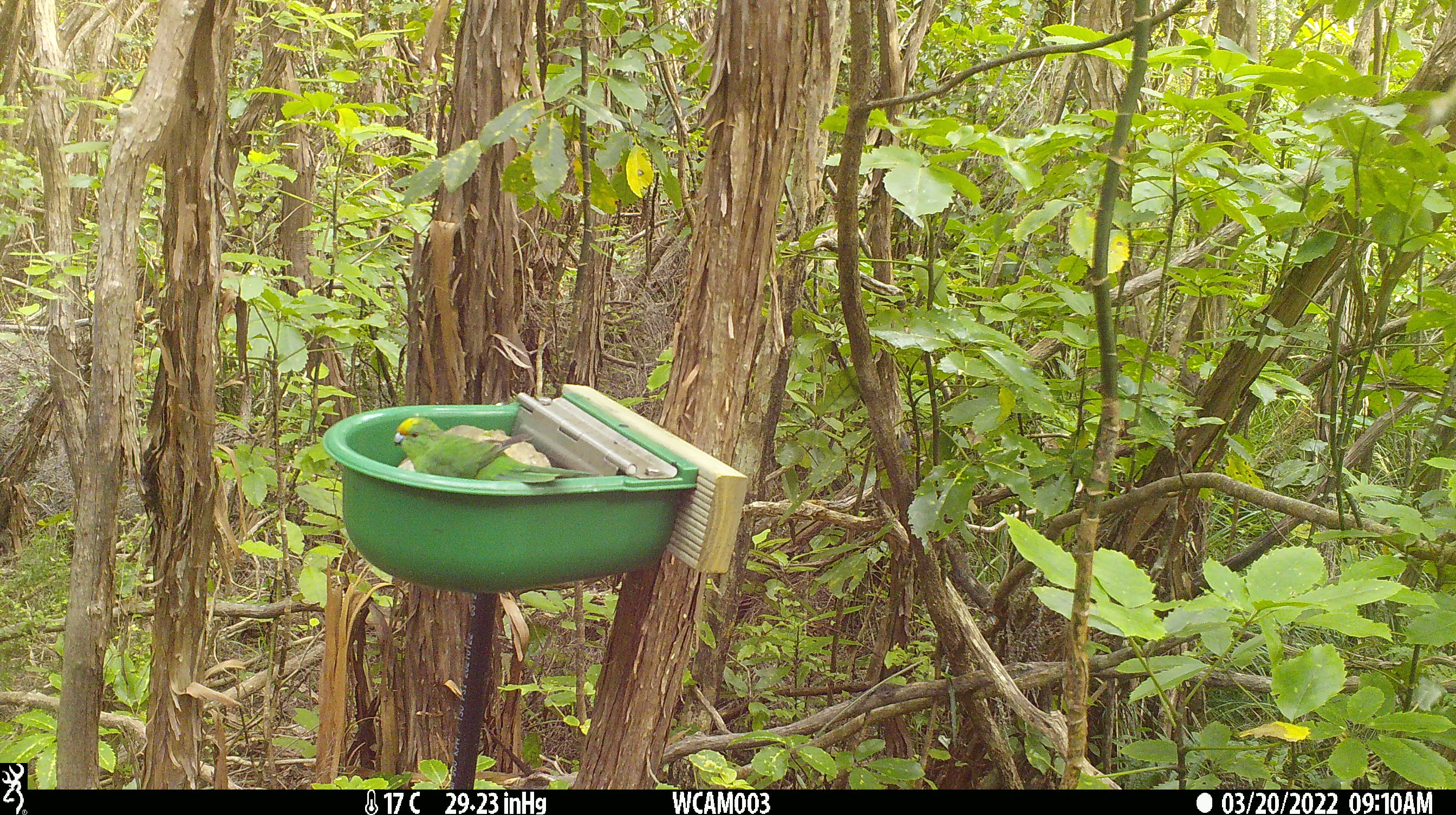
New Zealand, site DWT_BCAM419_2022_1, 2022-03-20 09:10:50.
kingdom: Animalia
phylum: Chordata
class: Aves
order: Psittaciformes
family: Psittaculidae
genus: Cyanoramphus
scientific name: Cyanoramphus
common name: parakeet